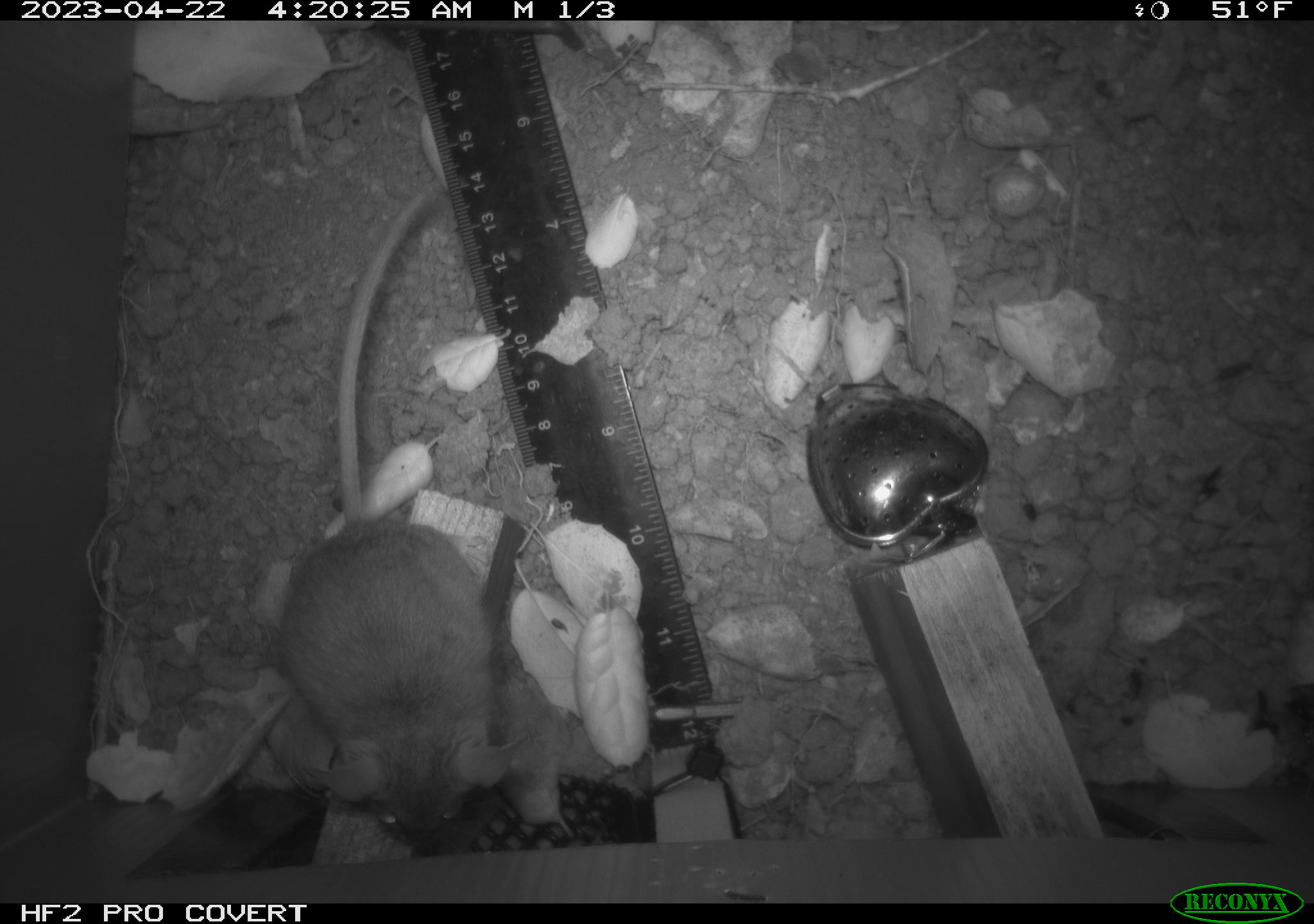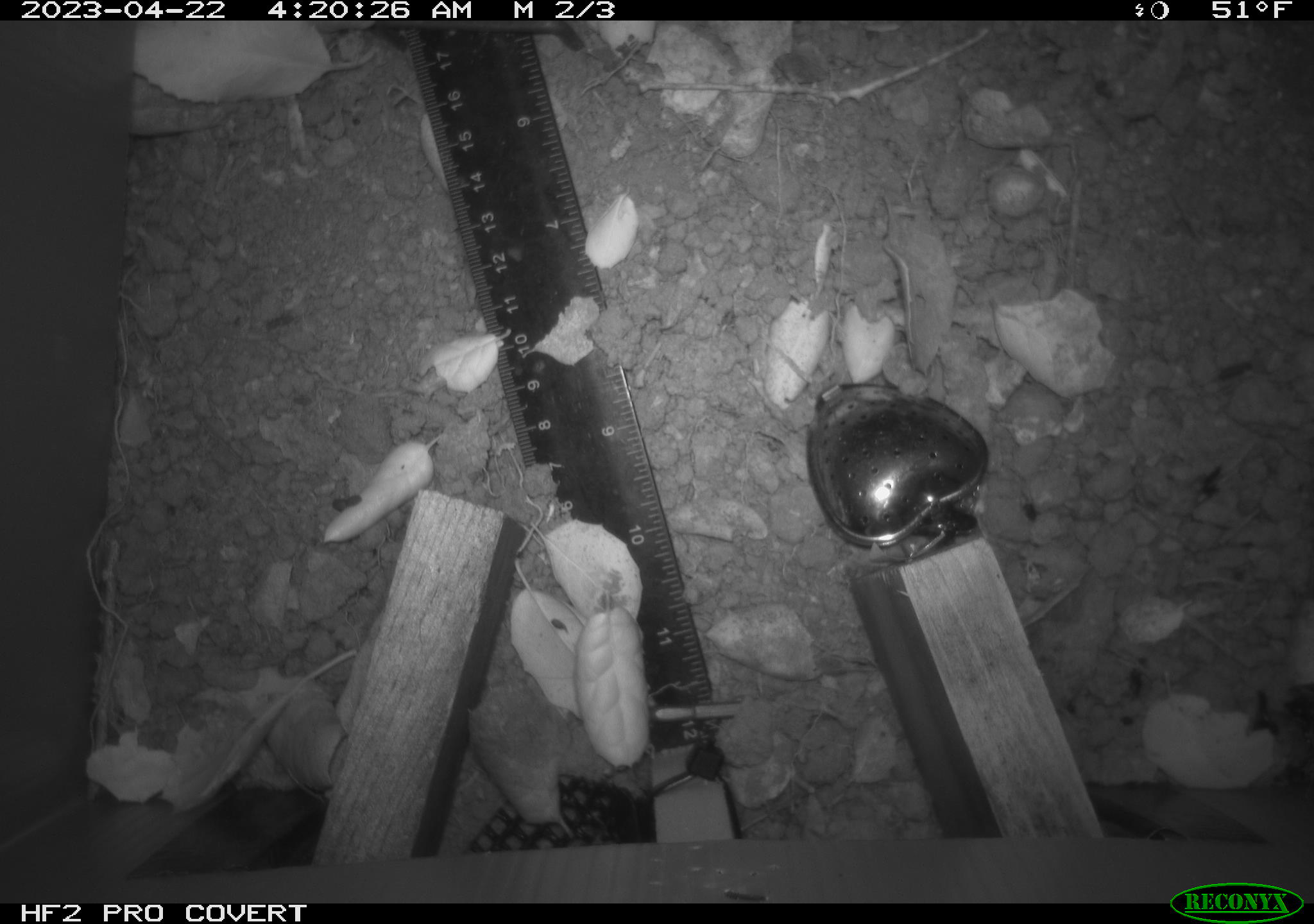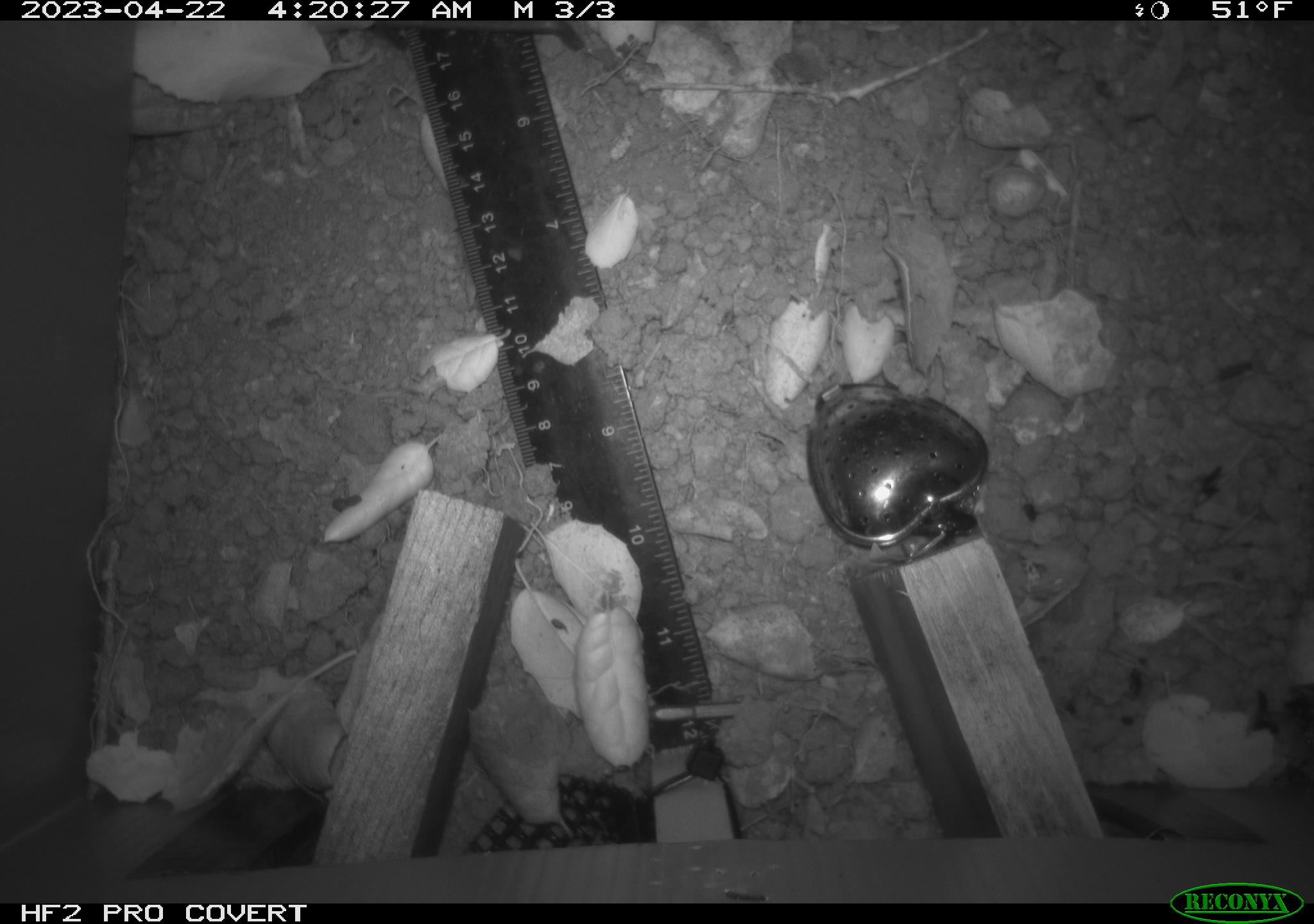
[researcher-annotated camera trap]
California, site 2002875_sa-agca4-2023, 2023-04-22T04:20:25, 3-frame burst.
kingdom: Animalia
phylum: Chordata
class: Mammalia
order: Rodentia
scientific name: Rodentia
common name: mouse species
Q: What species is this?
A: Mouse species (Rodentia).